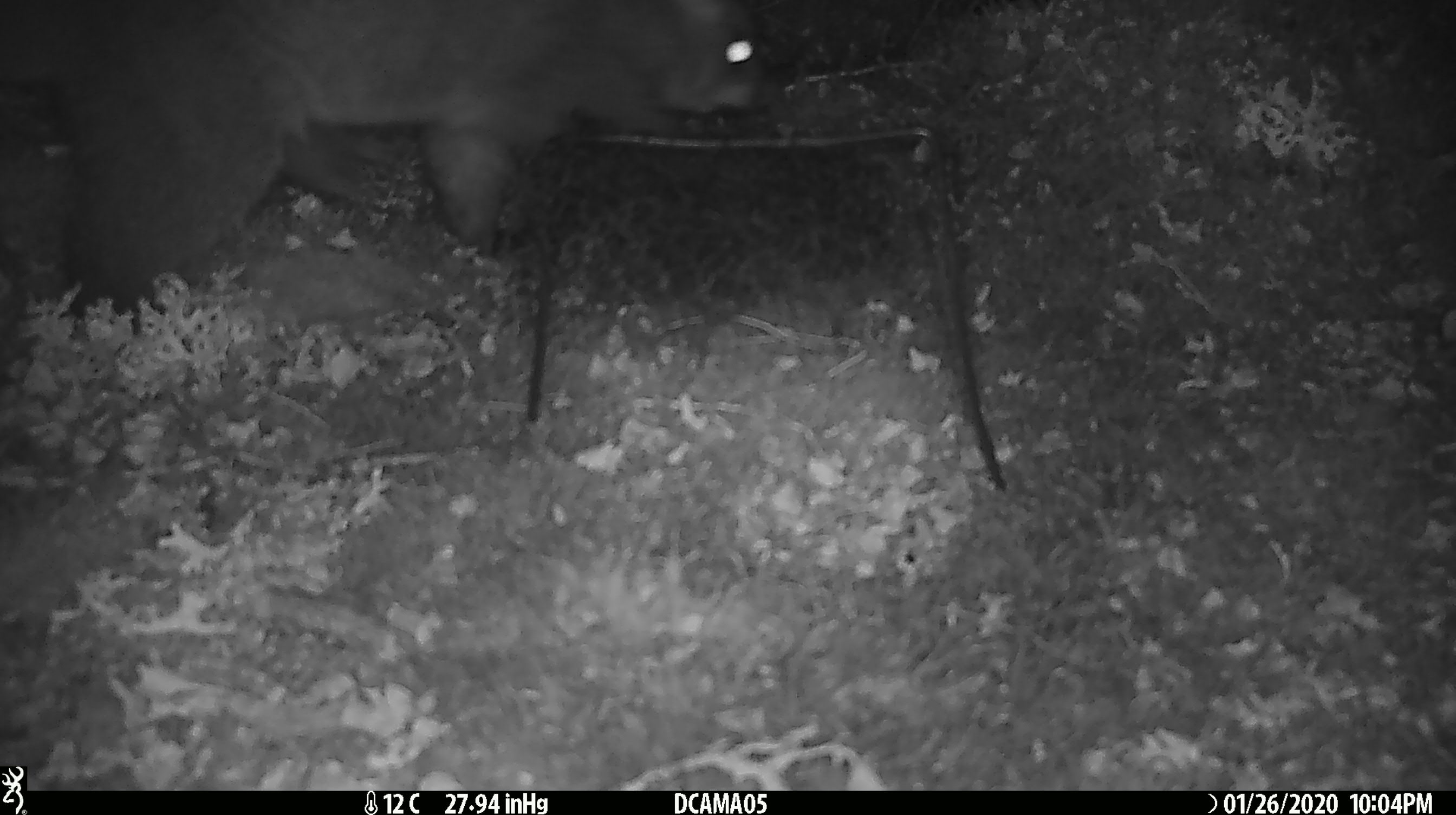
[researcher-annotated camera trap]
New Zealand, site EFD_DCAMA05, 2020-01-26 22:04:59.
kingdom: Animalia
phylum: Chordata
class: Mammalia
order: Diprotodontia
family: Phalangeridae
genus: Trichosurus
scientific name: Trichosurus vulpecula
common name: common brushtail possum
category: possum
Possum (common brushtail possum) (Trichosurus vulpecula).